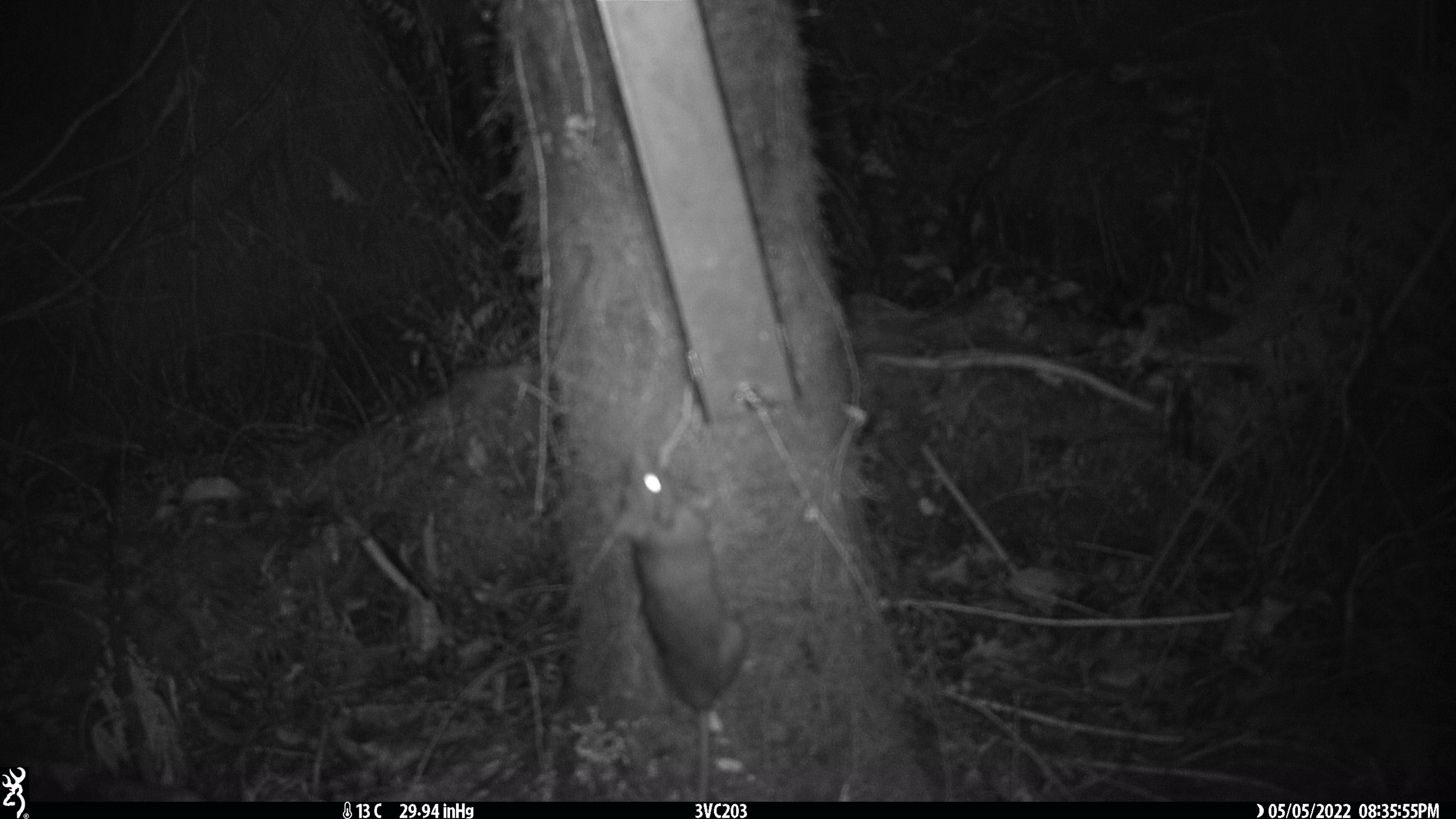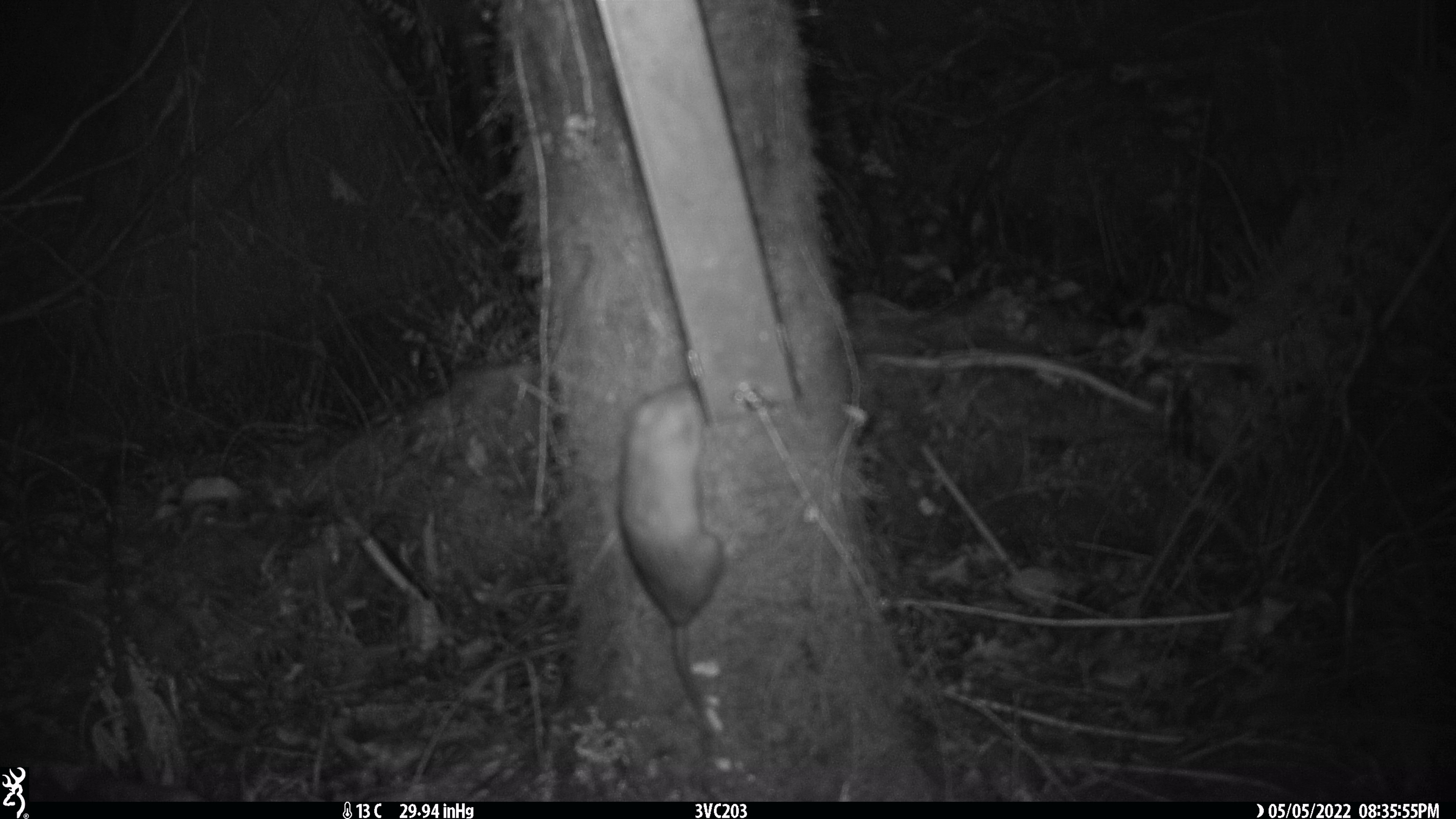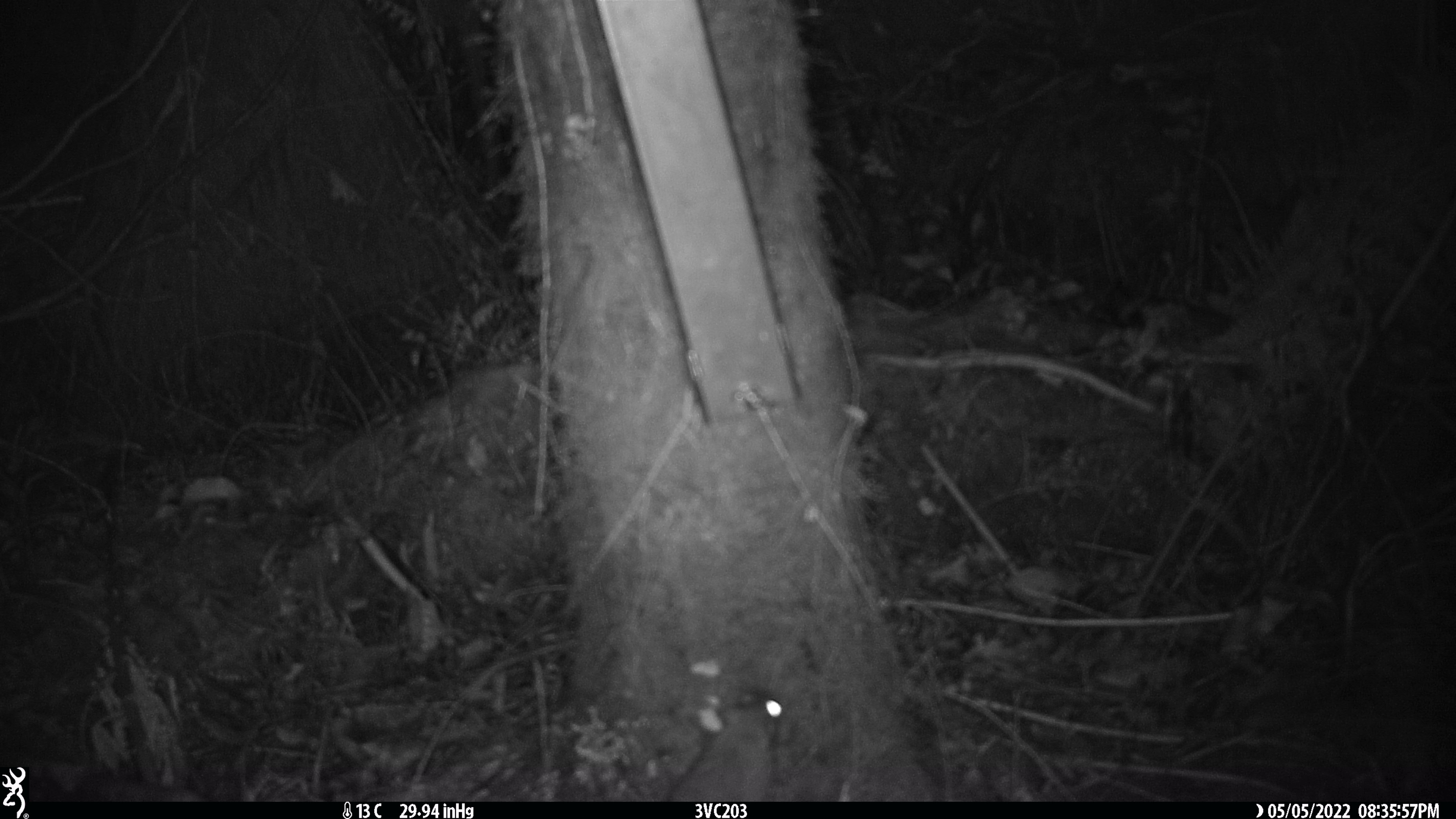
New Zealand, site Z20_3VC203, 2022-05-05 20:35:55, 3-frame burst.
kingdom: Animalia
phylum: Chordata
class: Mammalia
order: Rodentia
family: Muridae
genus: Rattus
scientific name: Rattus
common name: rat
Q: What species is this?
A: Rat (Rattus).